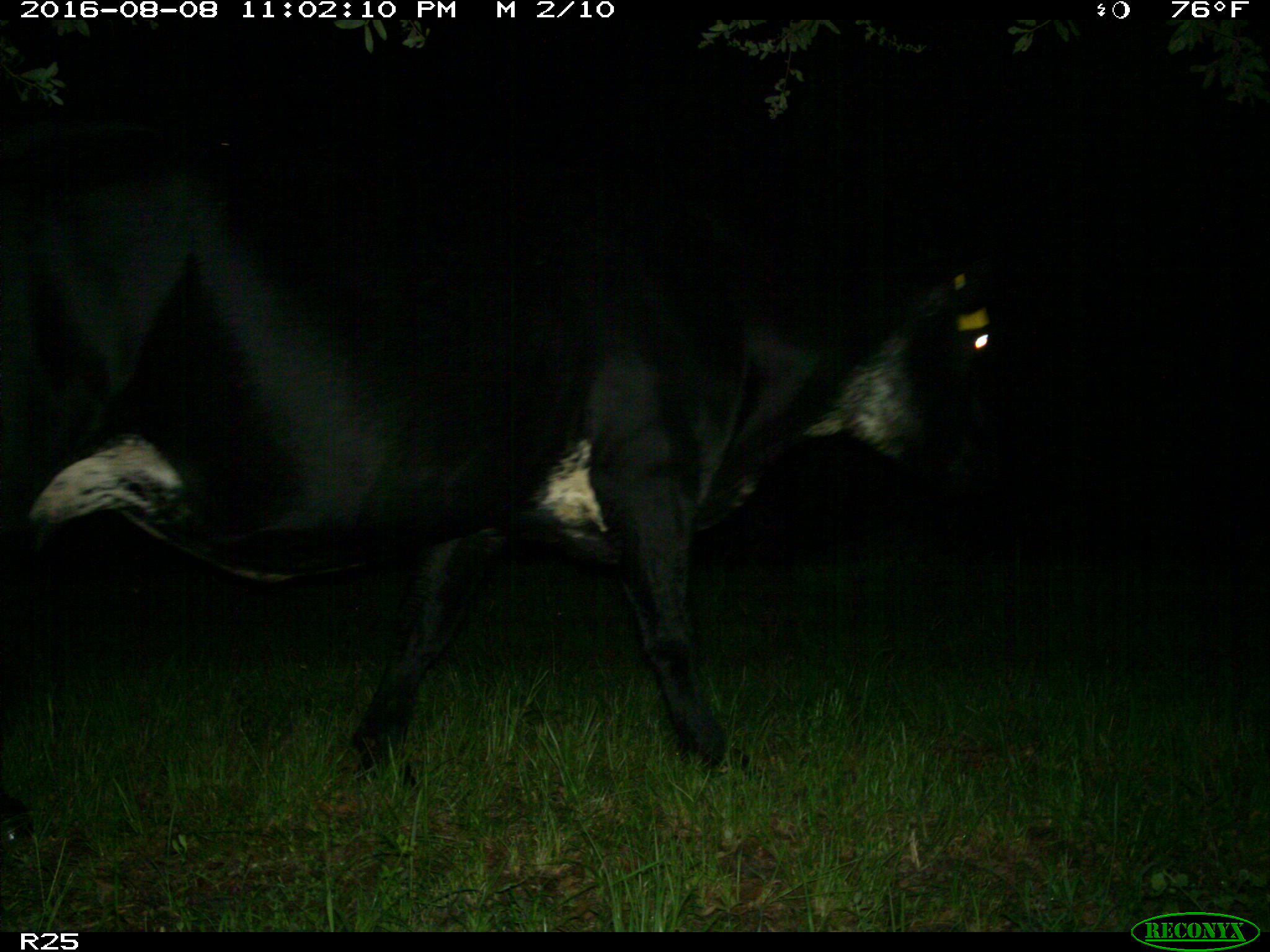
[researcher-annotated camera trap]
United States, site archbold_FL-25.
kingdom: Animalia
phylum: Chordata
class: Mammalia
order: Artiodactyla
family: Bovidae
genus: Bos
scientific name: Bos taurus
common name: domestic cow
Bos taurus (domestic cow).